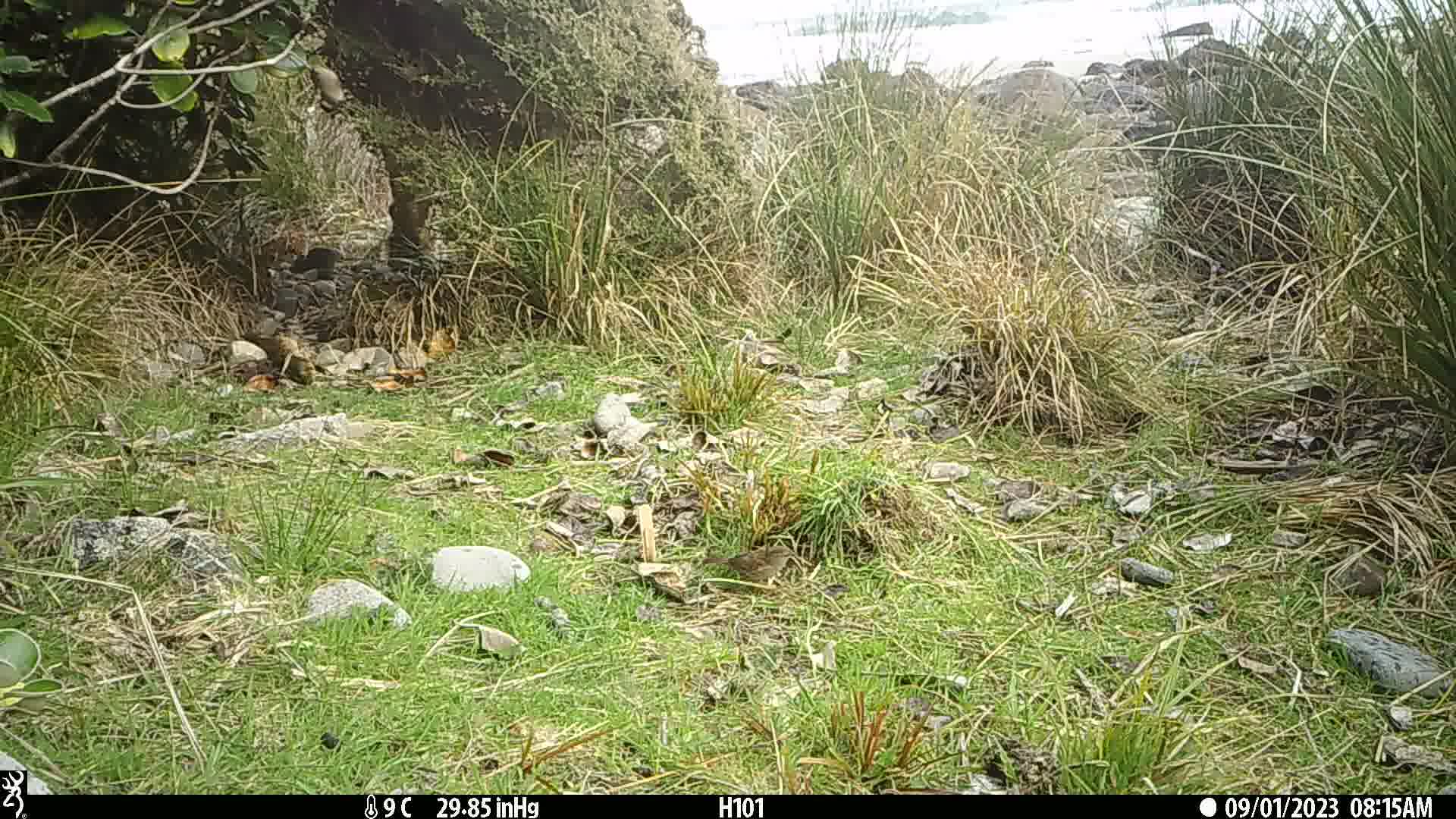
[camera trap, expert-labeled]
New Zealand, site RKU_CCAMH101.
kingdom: Animalia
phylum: Chordata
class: Aves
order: Passeriformes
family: Prunellidae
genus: Prunella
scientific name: Prunella modularis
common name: dunnock